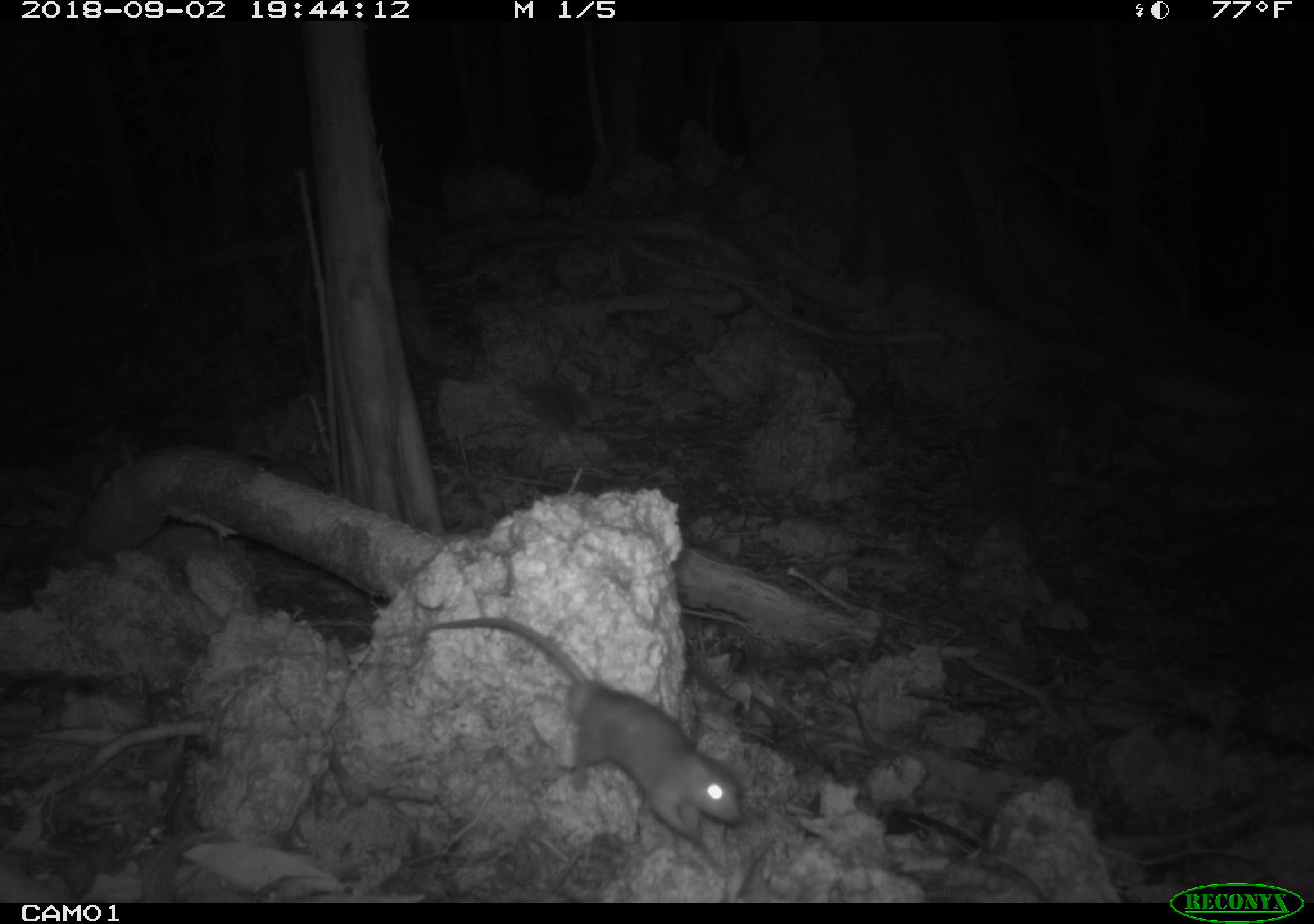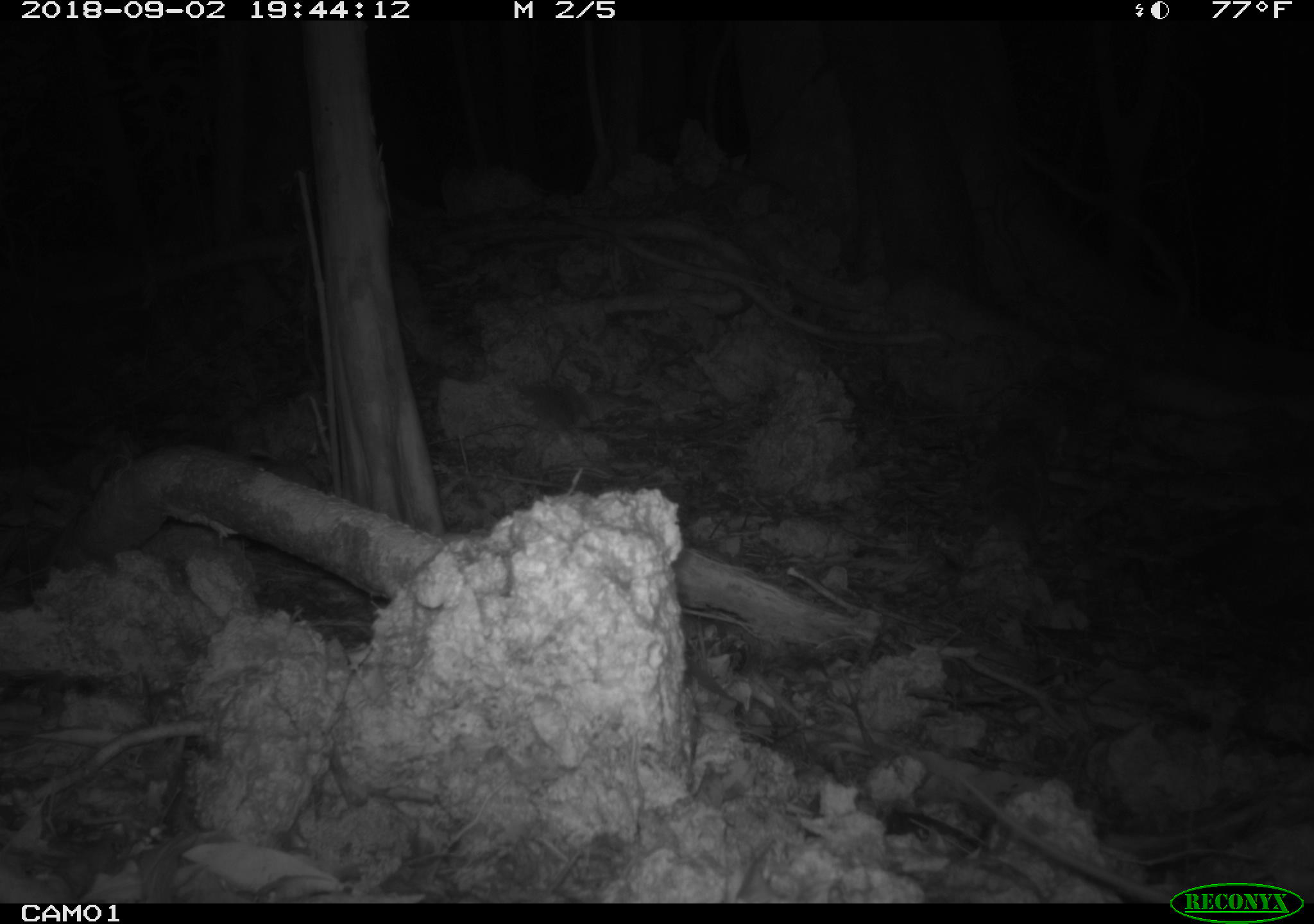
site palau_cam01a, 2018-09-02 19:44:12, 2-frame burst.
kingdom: Animalia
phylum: Chordata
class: Mammalia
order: Rodentia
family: Muridae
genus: Rattus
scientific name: Rattus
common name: rat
Rat (Rattus).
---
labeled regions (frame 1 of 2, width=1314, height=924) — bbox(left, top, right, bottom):
rat: bbox(404, 613, 743, 861)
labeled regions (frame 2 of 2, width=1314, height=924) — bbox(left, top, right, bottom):
rat: bbox(949, 762, 1169, 905)